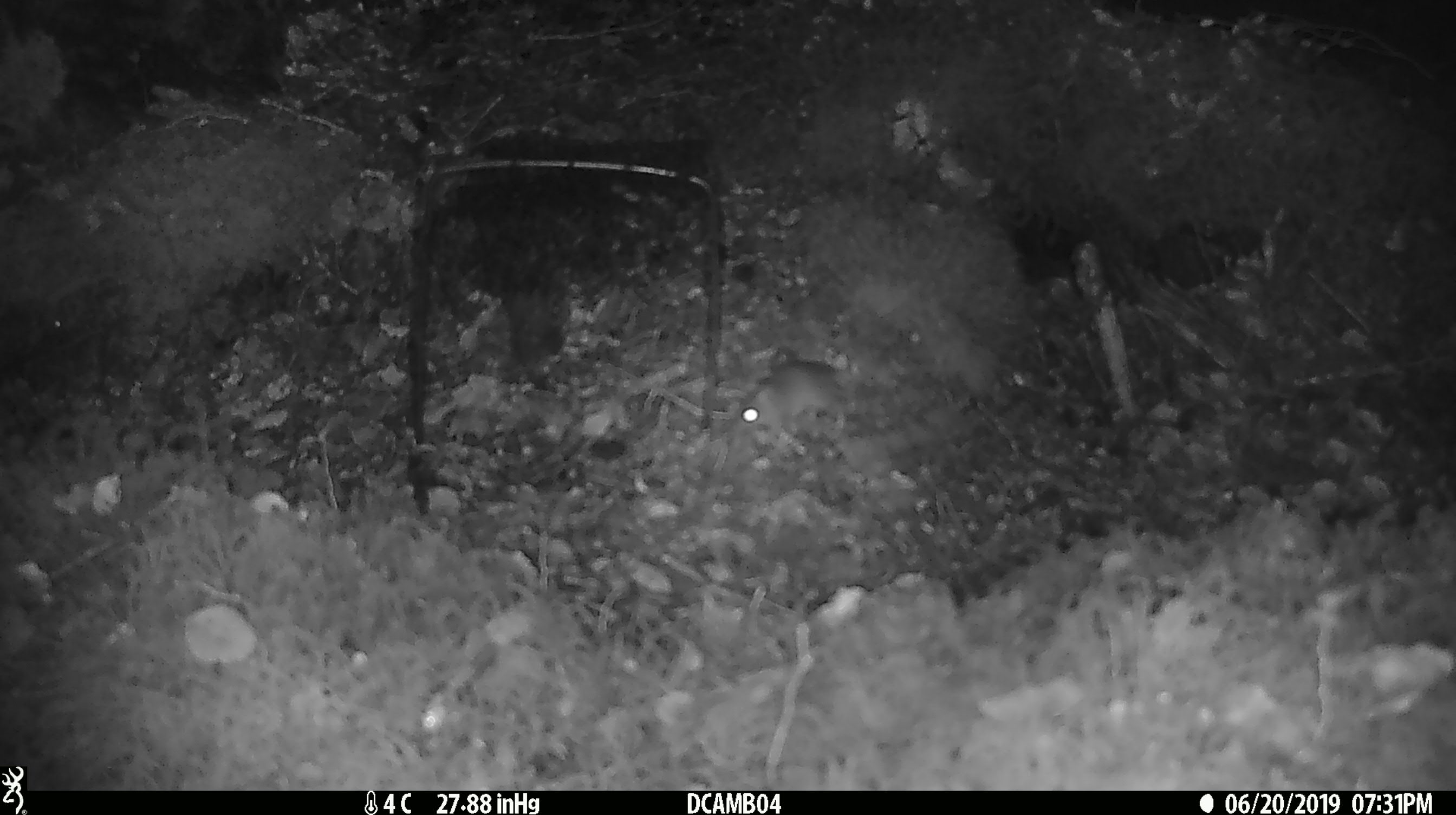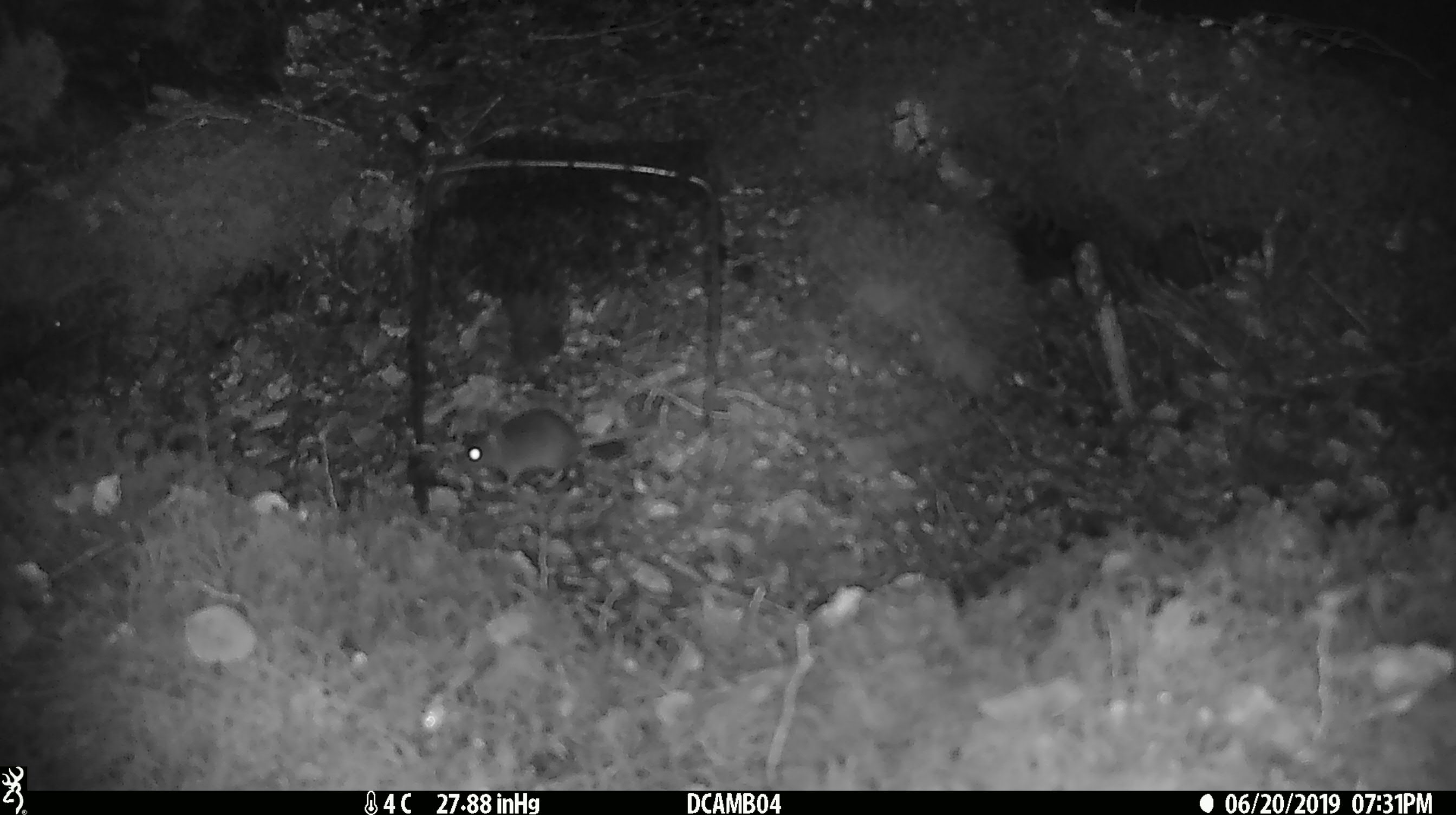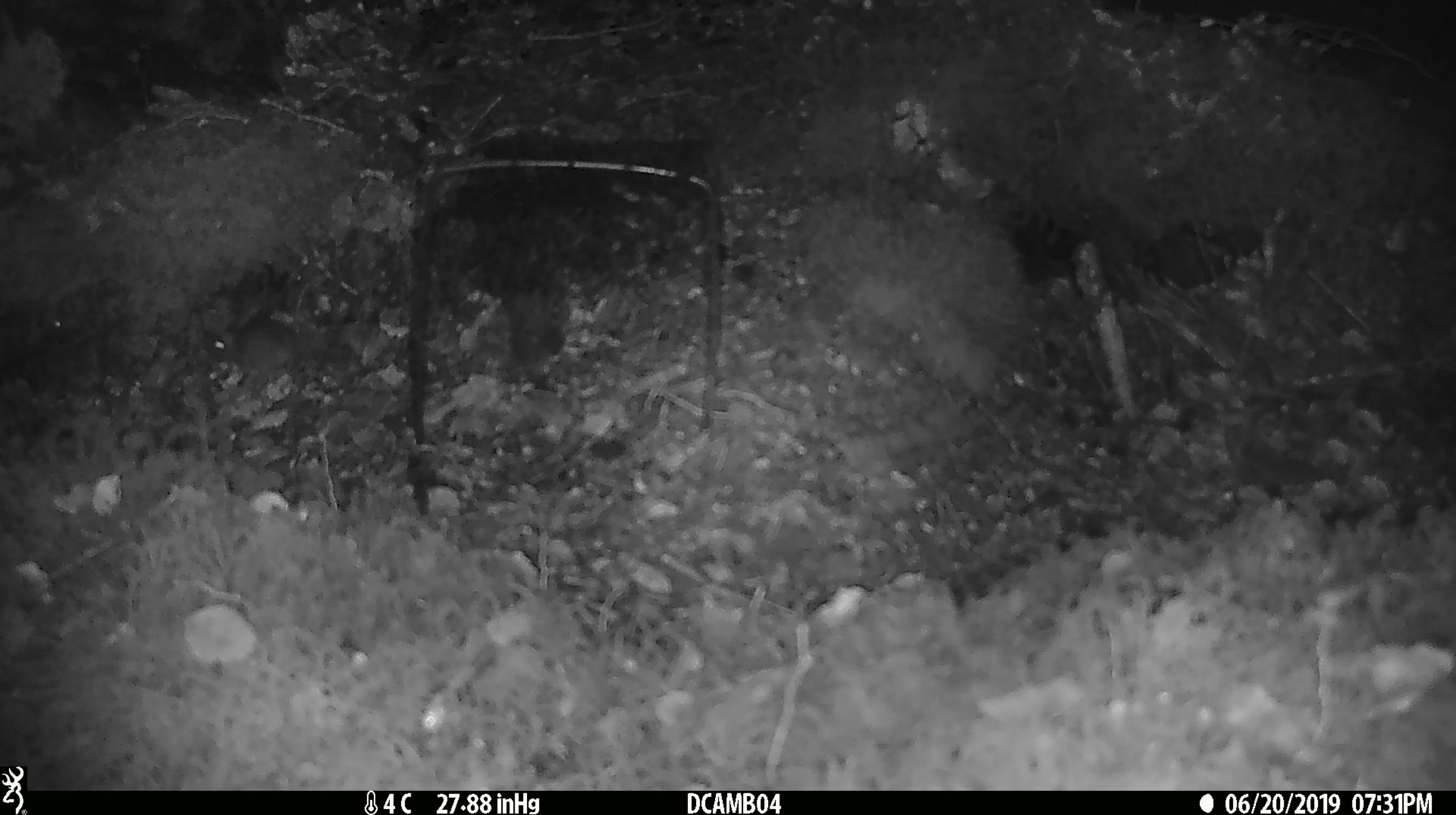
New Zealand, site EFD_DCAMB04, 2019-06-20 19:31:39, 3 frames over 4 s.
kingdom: Animalia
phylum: Chordata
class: Mammalia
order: Rodentia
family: Muridae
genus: Mus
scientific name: Mus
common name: mouse